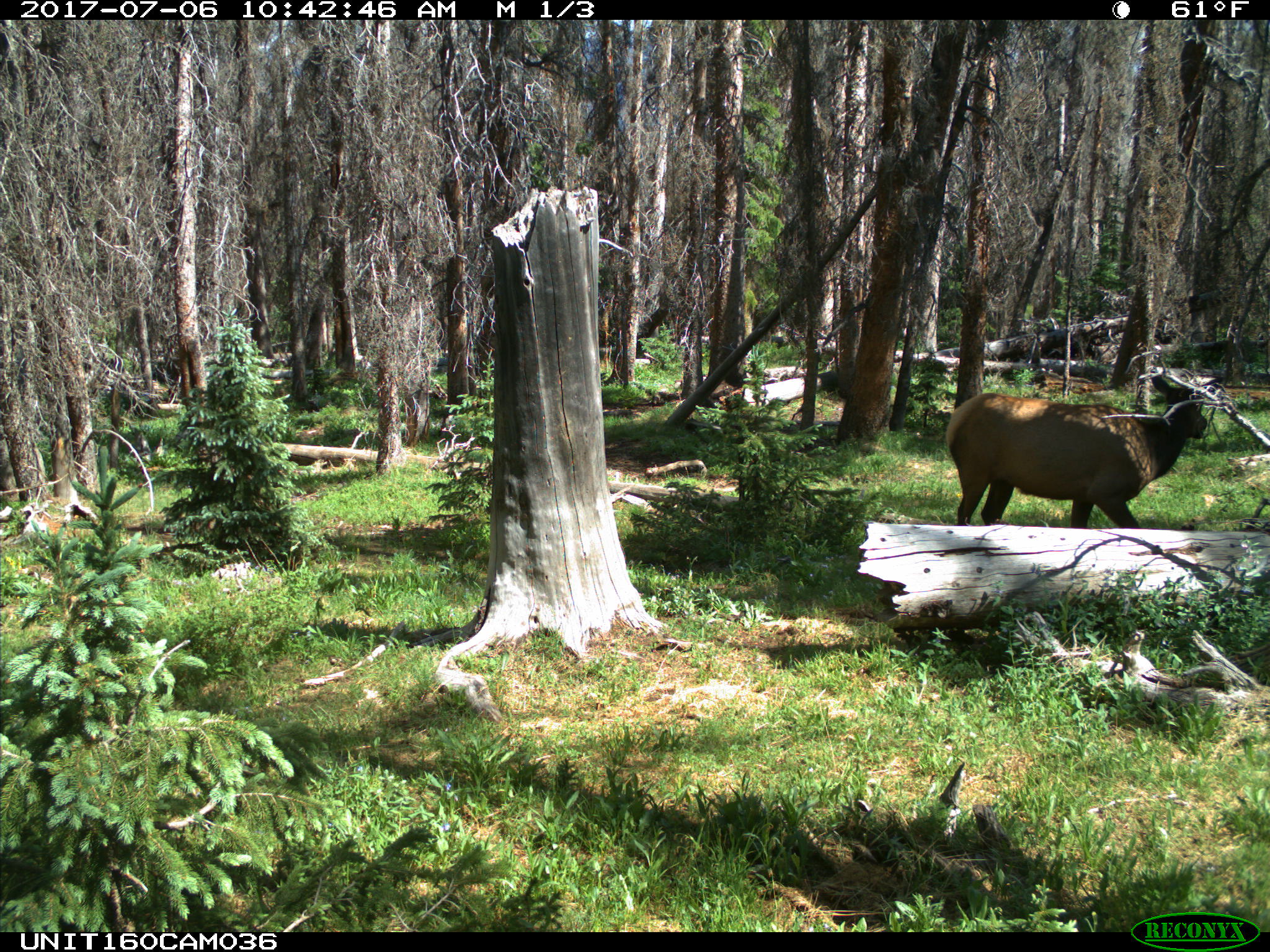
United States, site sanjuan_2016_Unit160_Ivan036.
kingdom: Animalia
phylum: Chordata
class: Mammalia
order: Artiodactyla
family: Cervidae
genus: Cervus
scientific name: Cervus elaphus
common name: red deer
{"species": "Cervus elaphus (red deer)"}